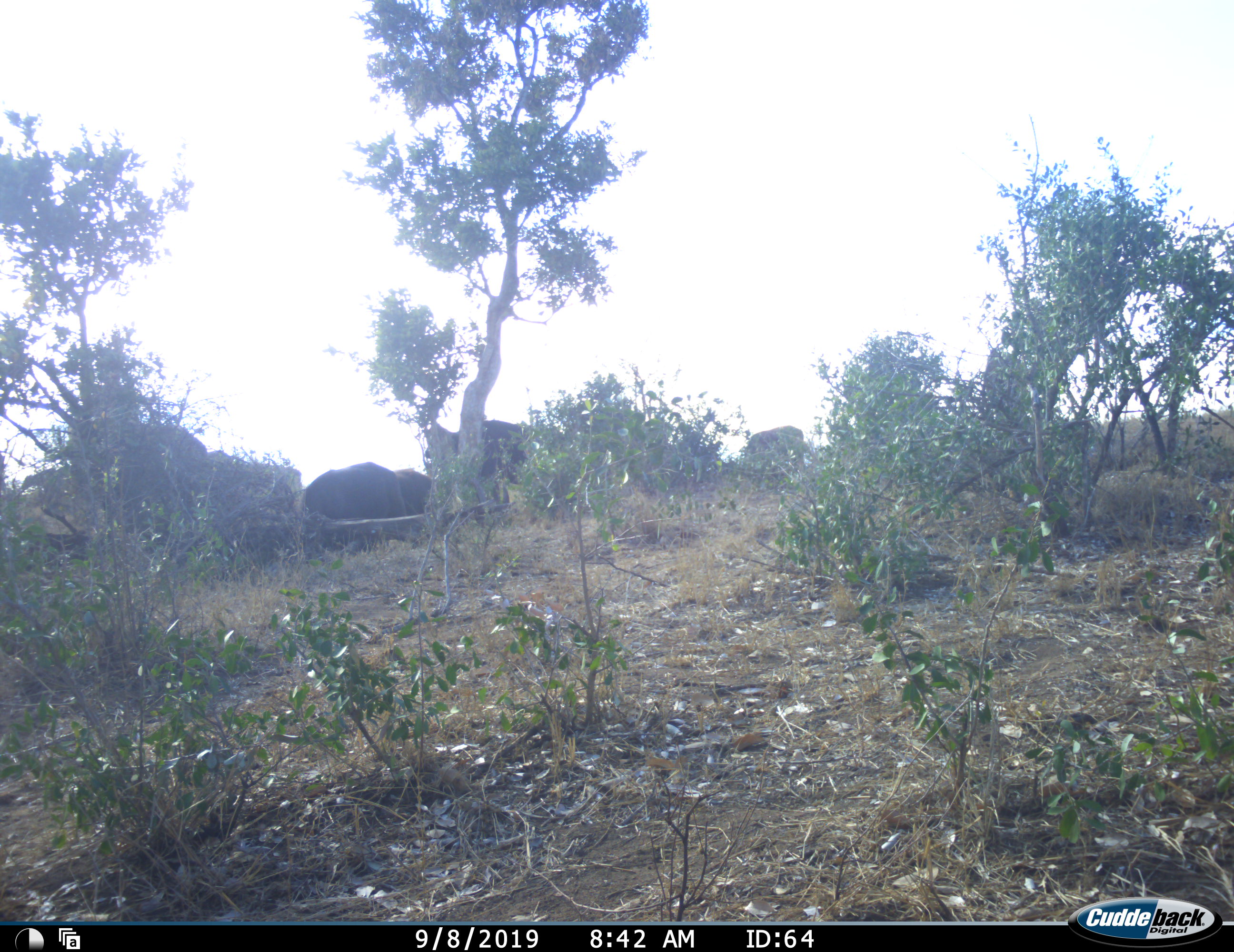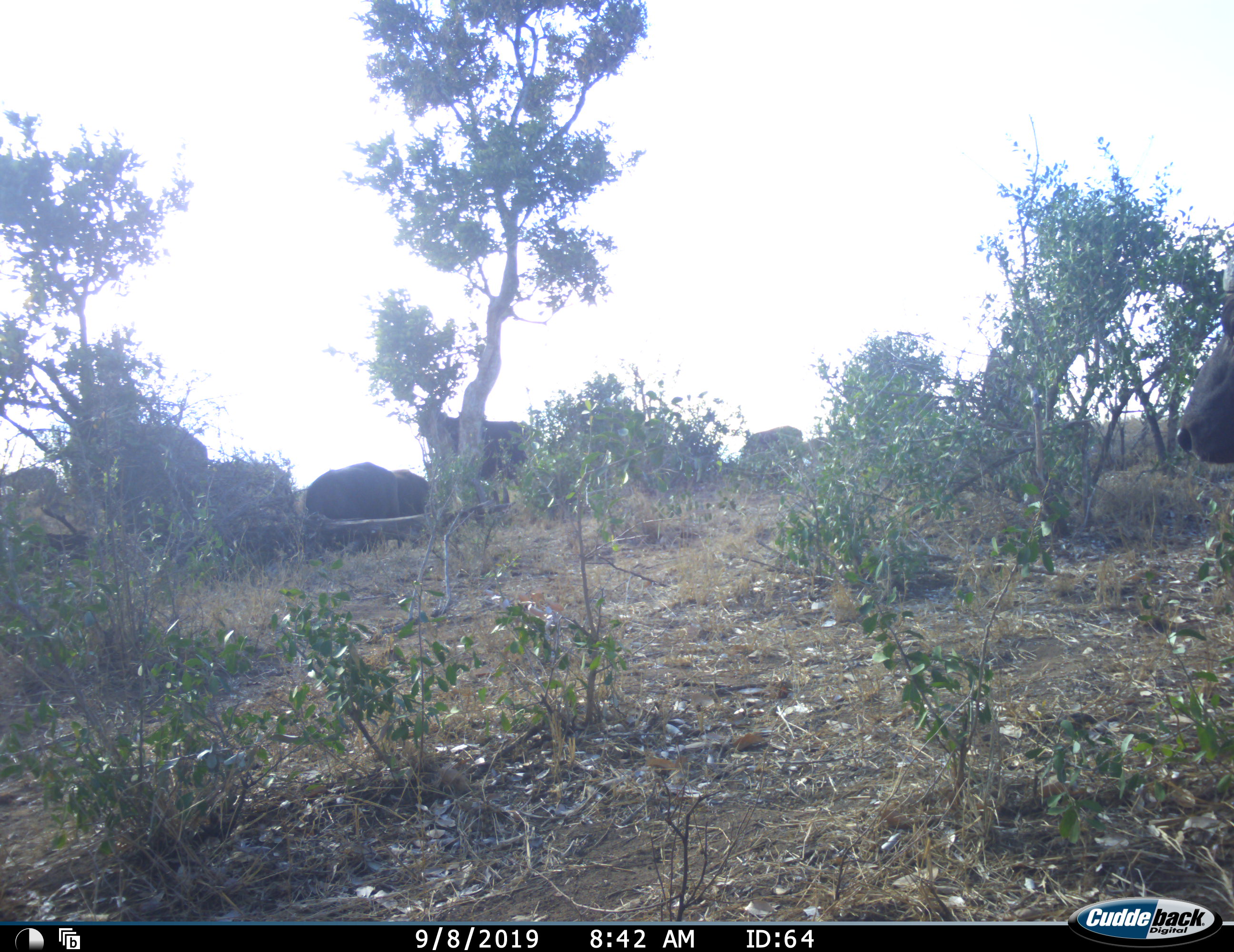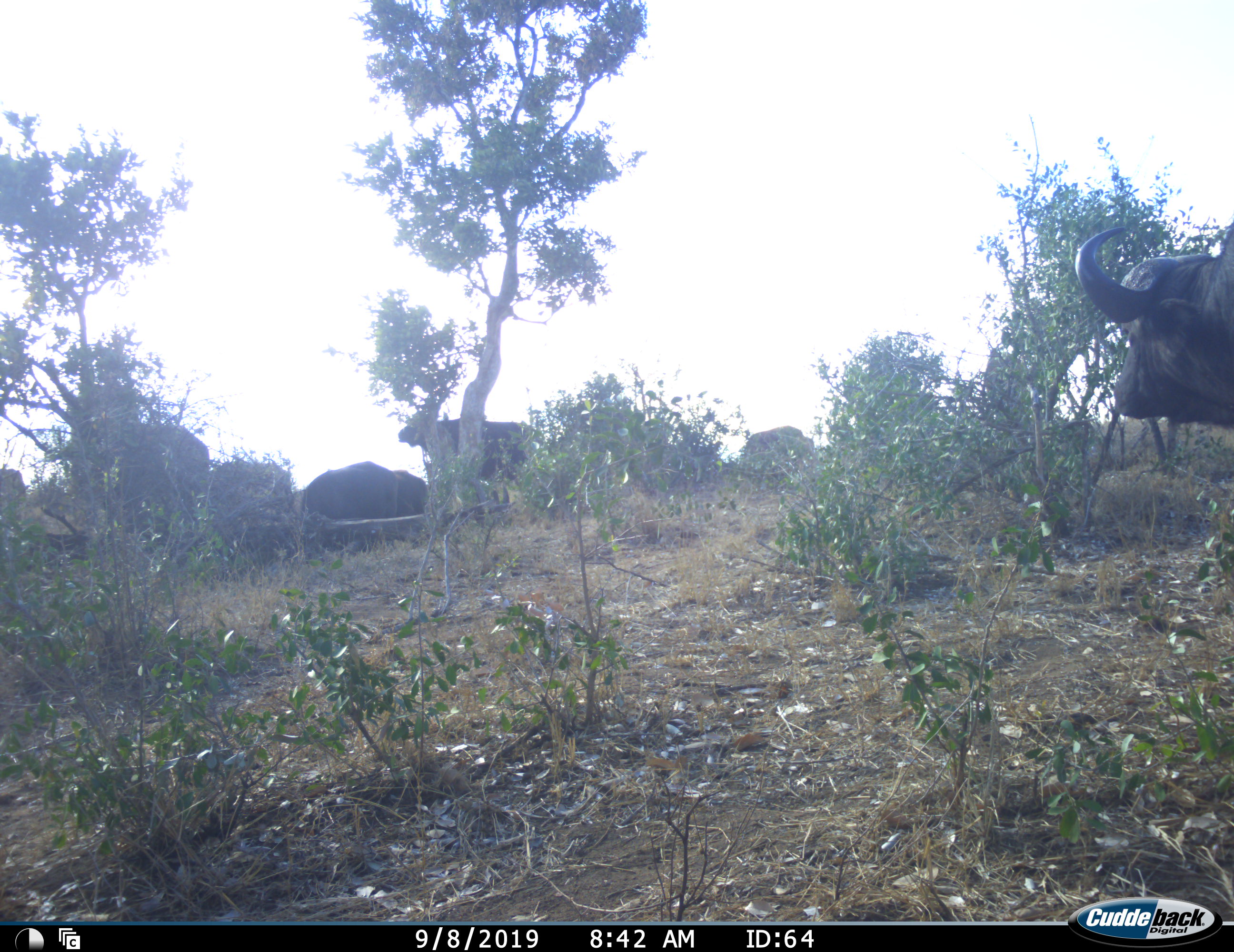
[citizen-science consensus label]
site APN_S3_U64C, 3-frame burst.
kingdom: Animalia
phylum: Chordata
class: Mammalia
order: Artiodactyla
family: Bovidae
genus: Syncerus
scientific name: Syncerus caffer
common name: african buffalo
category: buffalo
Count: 8.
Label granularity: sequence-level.